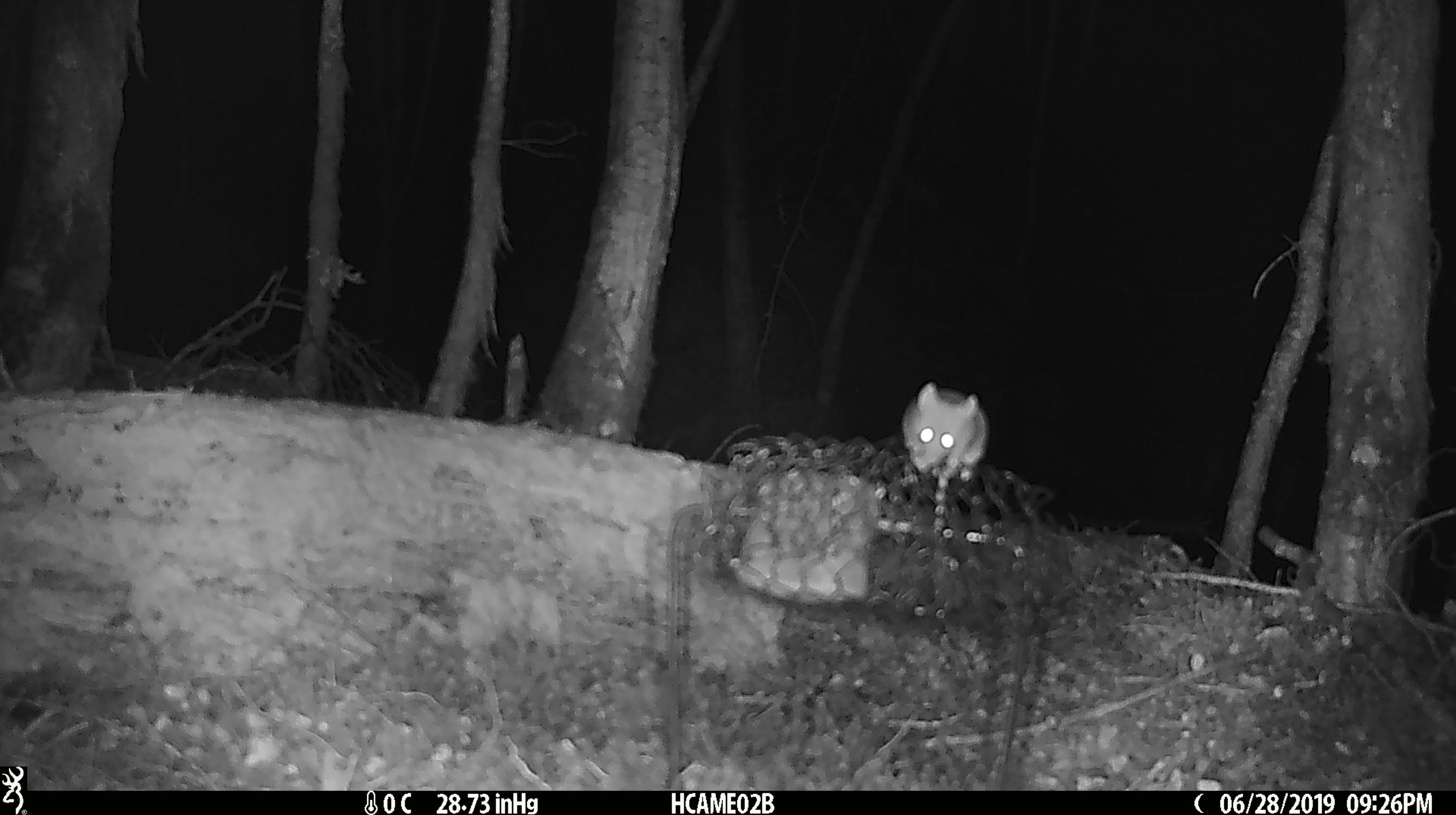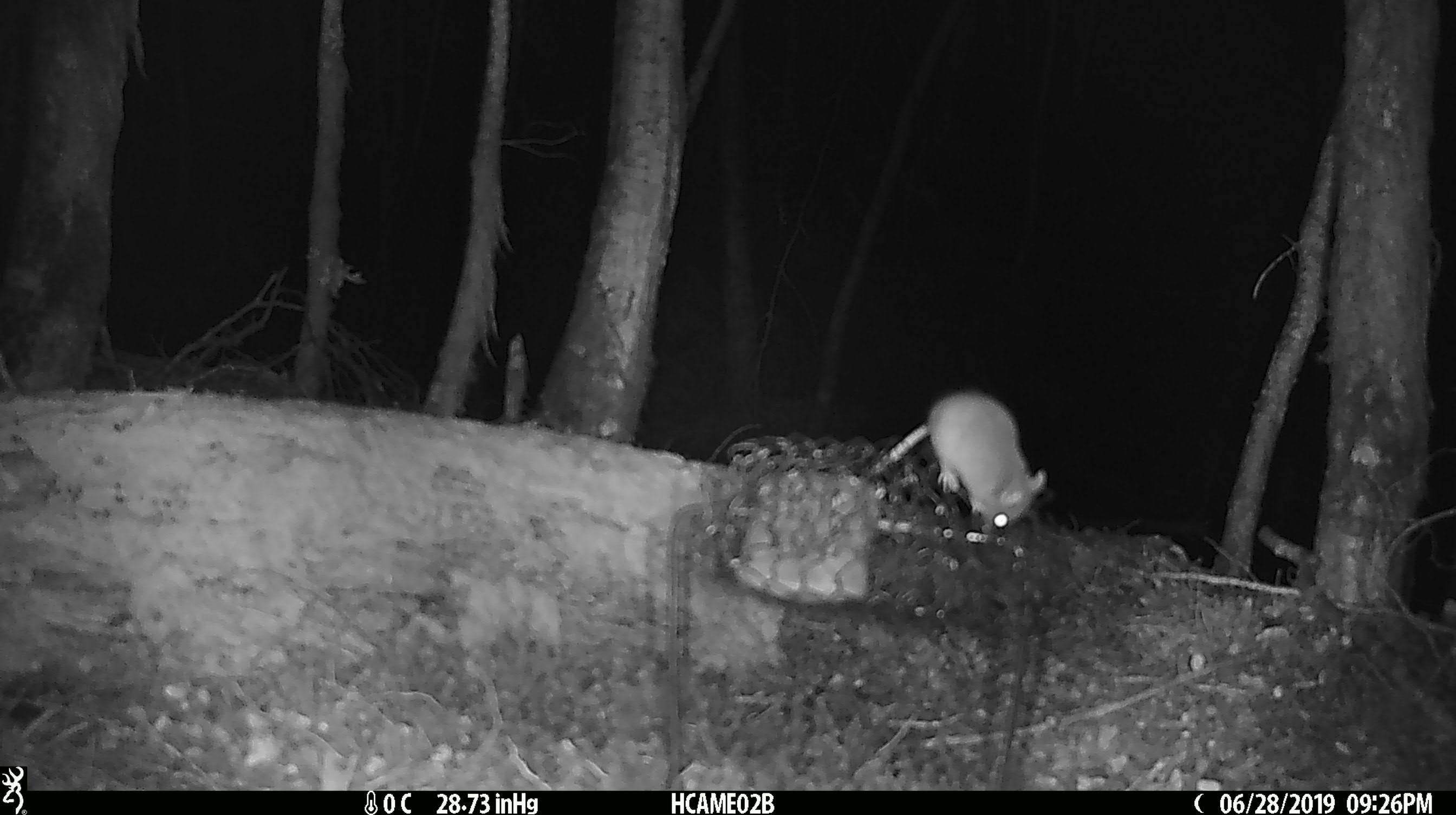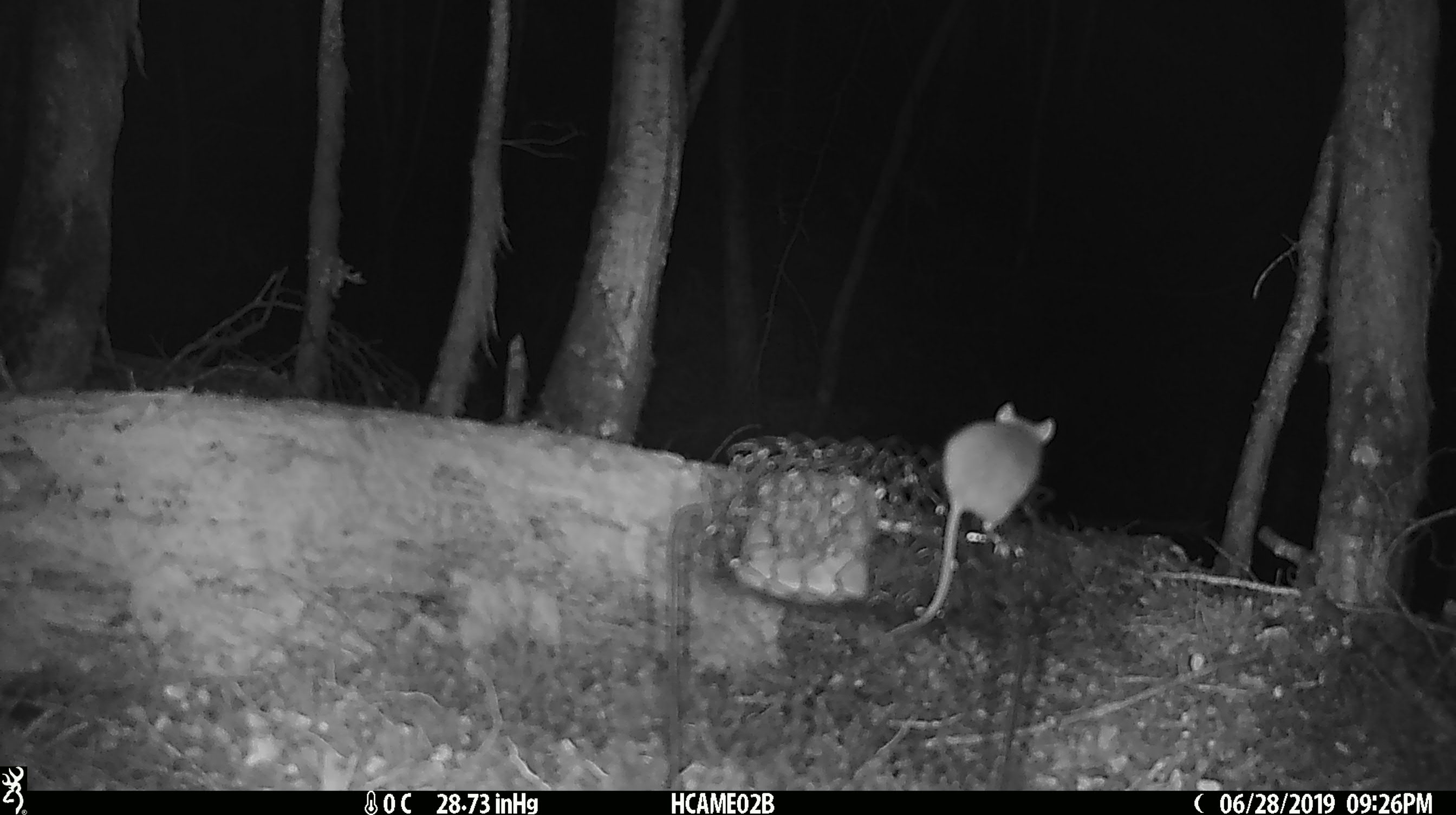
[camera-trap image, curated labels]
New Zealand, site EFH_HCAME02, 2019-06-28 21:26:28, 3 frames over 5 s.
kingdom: Animalia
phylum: Chordata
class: Mammalia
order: Rodentia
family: Muridae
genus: Mus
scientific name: Mus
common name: mouse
Mouse (Mus).